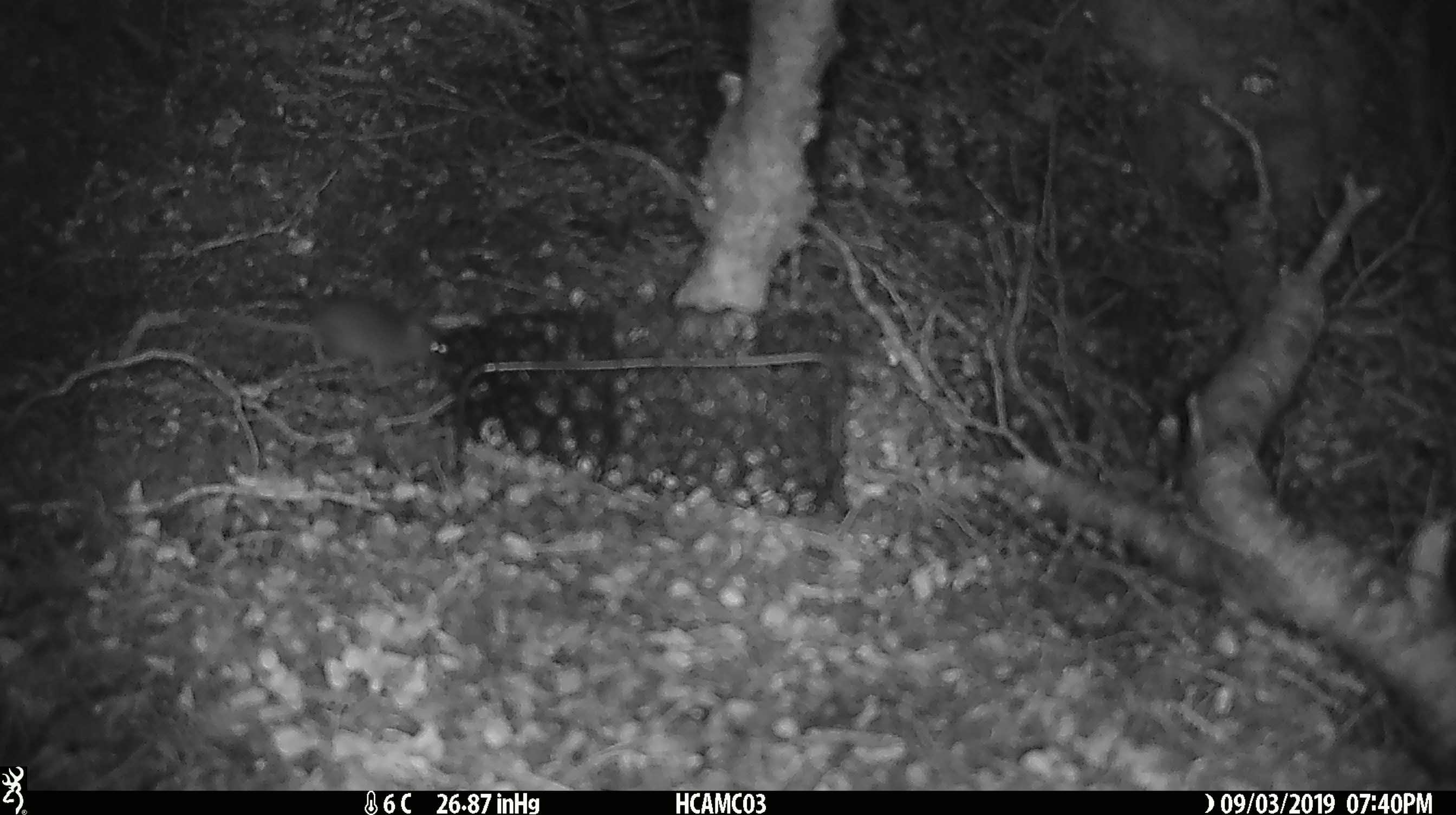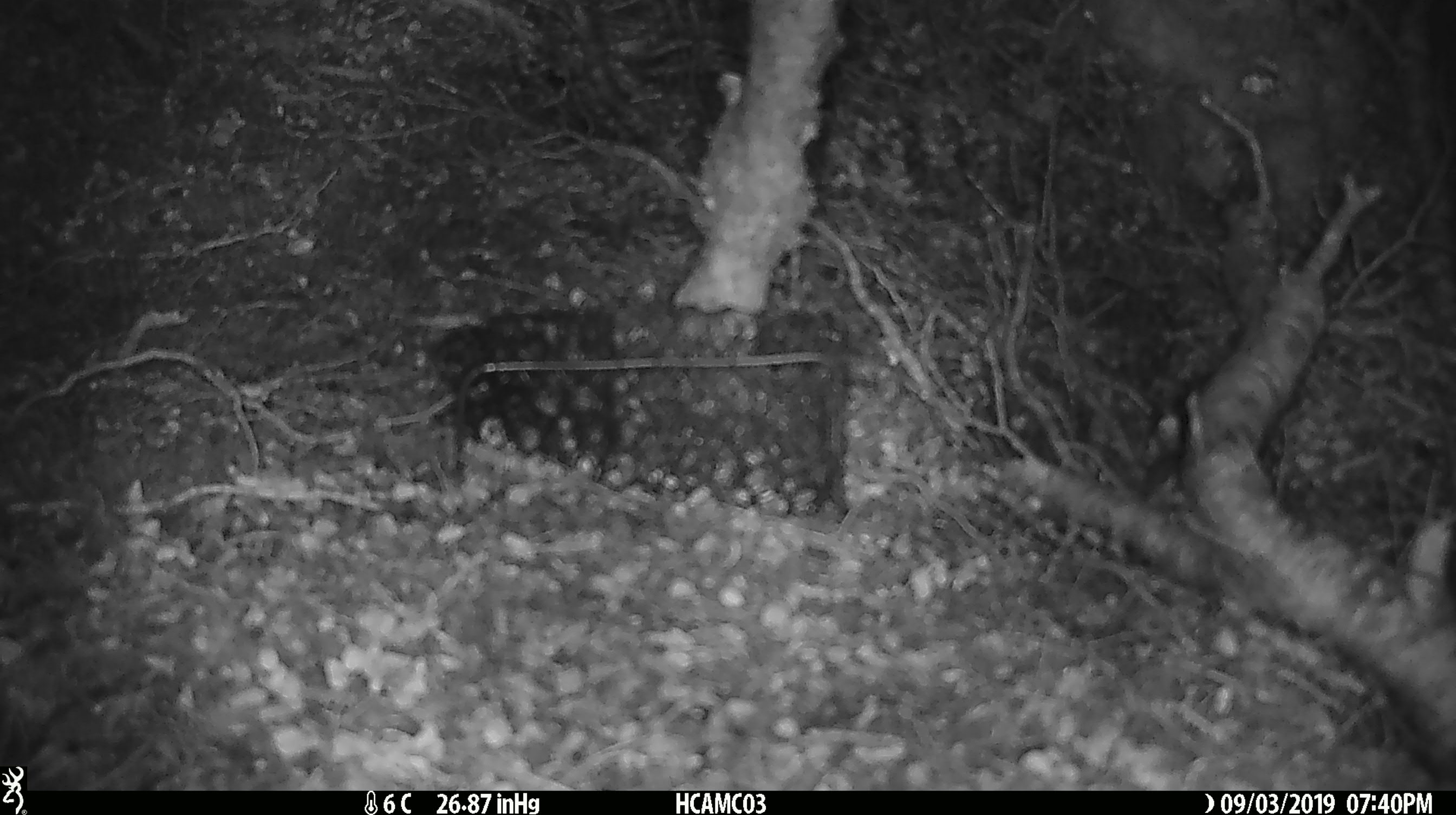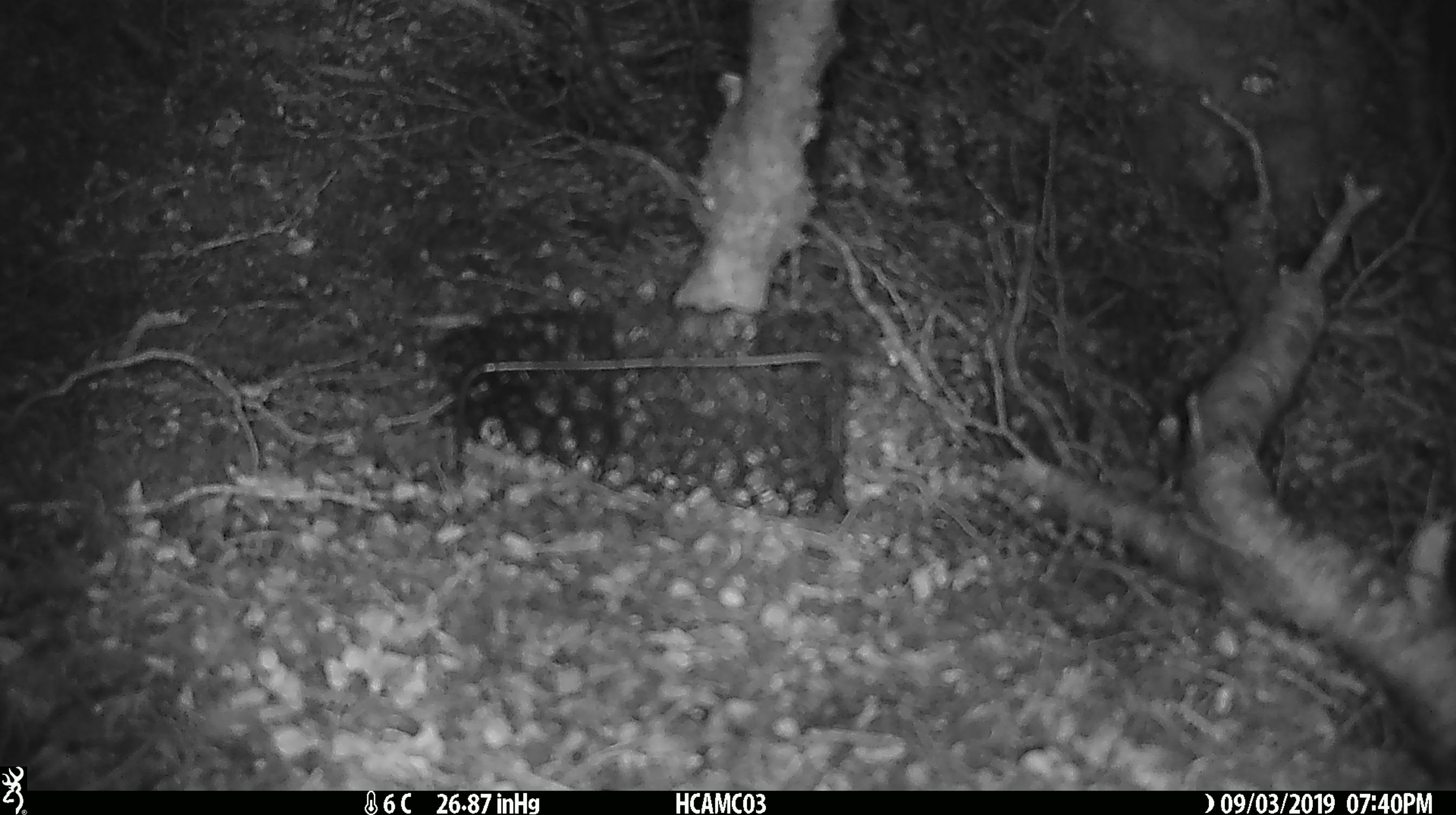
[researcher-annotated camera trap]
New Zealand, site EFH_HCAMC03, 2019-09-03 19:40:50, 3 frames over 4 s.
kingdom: Animalia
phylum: Chordata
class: Mammalia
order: Rodentia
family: Muridae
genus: Mus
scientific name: Mus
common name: mouse